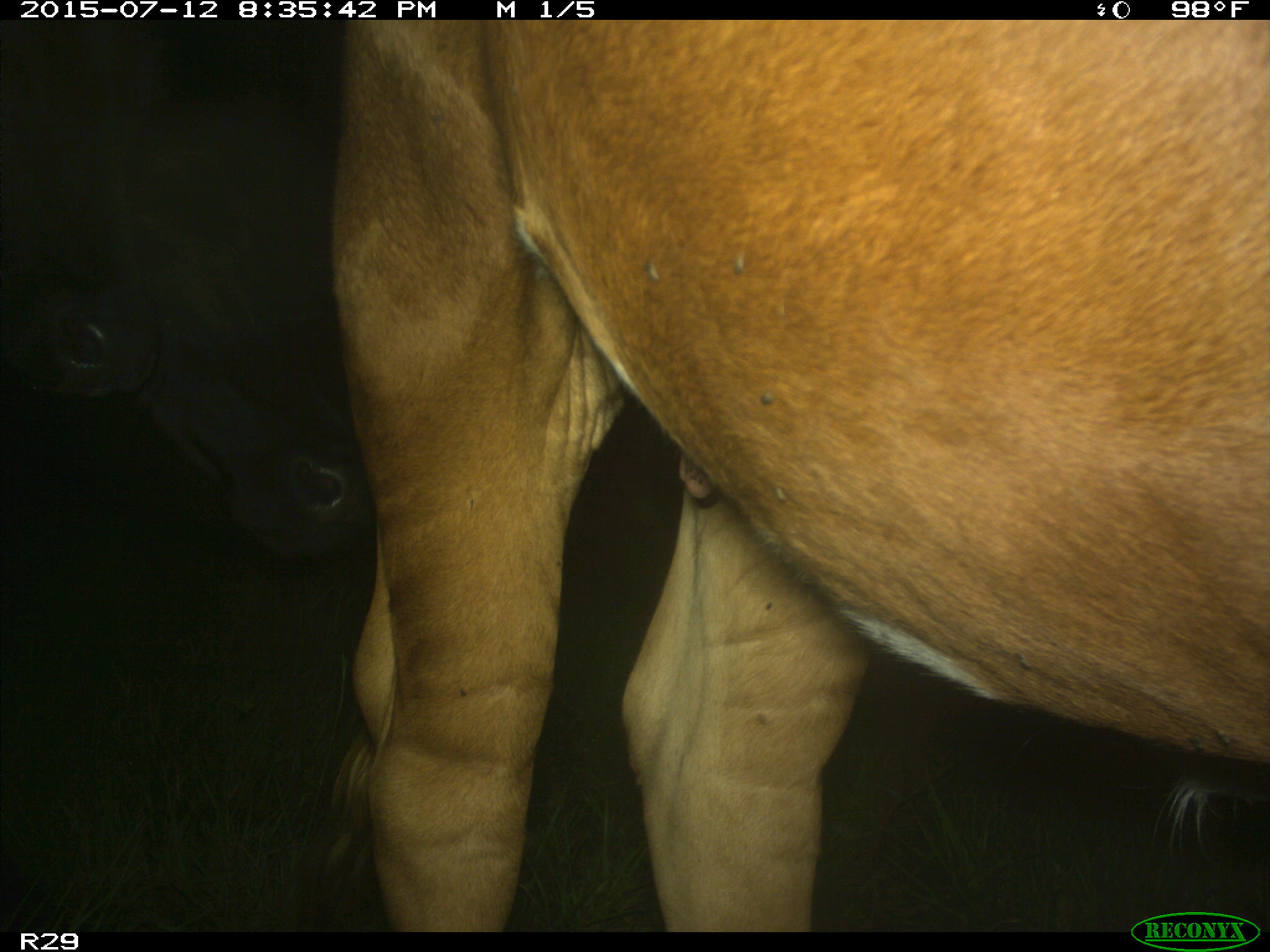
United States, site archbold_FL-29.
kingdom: Animalia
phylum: Chordata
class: Mammalia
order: Artiodactyla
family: Bovidae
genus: Bos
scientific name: Bos taurus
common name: domestic cow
Bos taurus (domestic cow).